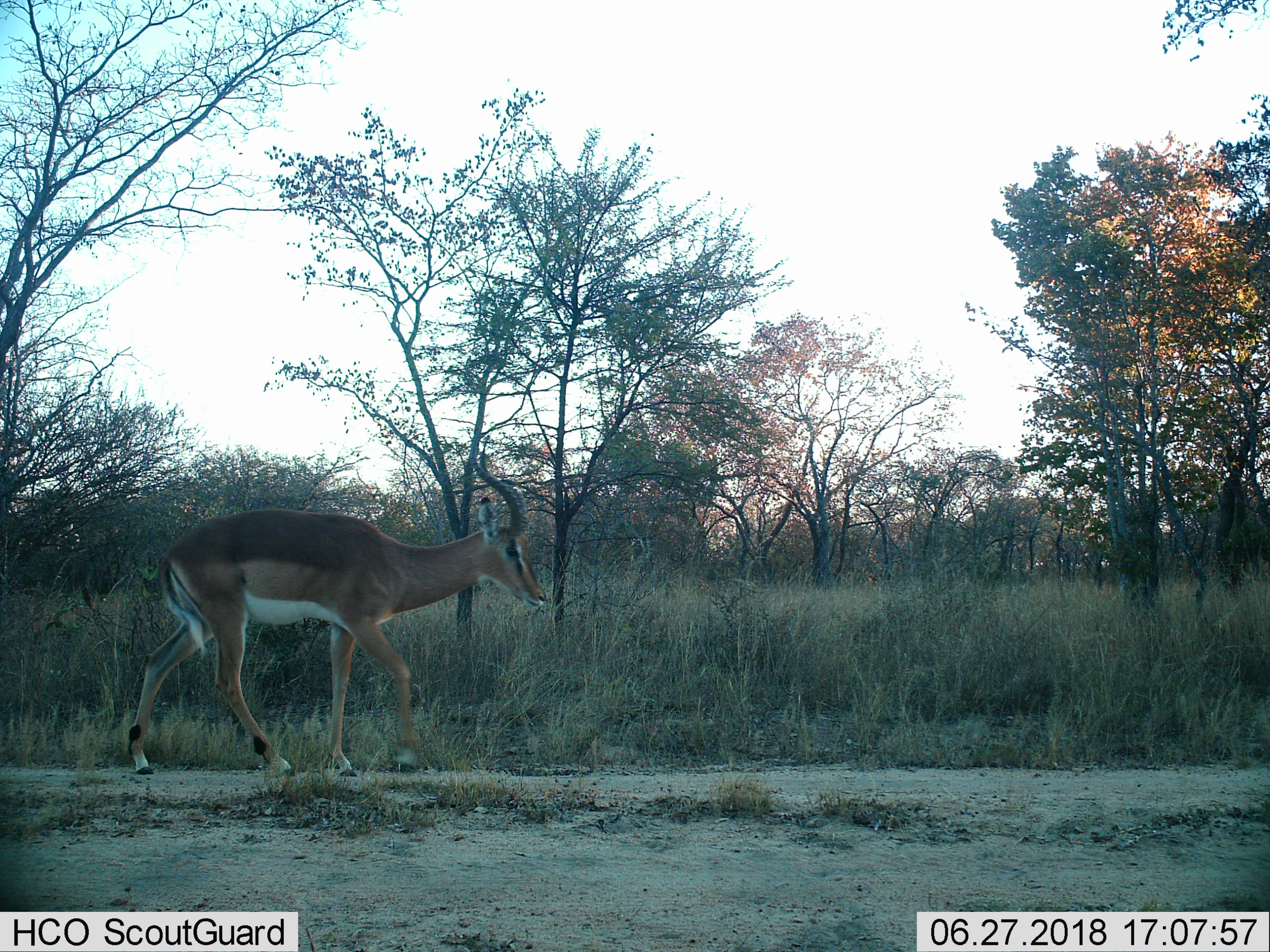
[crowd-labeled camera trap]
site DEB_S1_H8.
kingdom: Animalia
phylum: Chordata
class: Mammalia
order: Artiodactyla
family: Bovidae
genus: Aepyceros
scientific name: Aepyceros melampus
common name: impala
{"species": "impala (Aepyceros melampus)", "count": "1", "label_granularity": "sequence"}